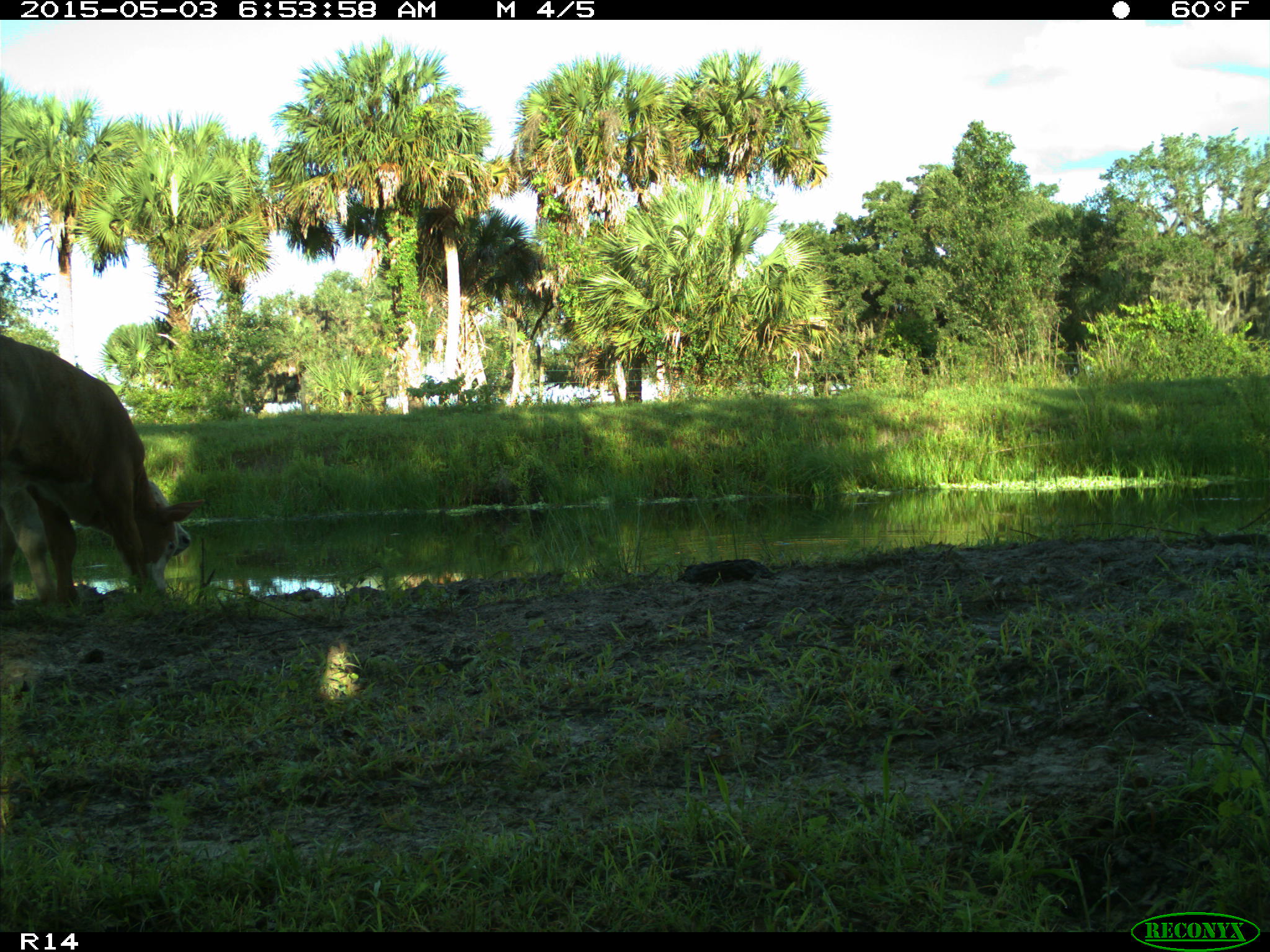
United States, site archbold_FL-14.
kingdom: Animalia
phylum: Chordata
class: Mammalia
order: Artiodactyla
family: Bovidae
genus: Bos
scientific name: Bos taurus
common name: domestic cow